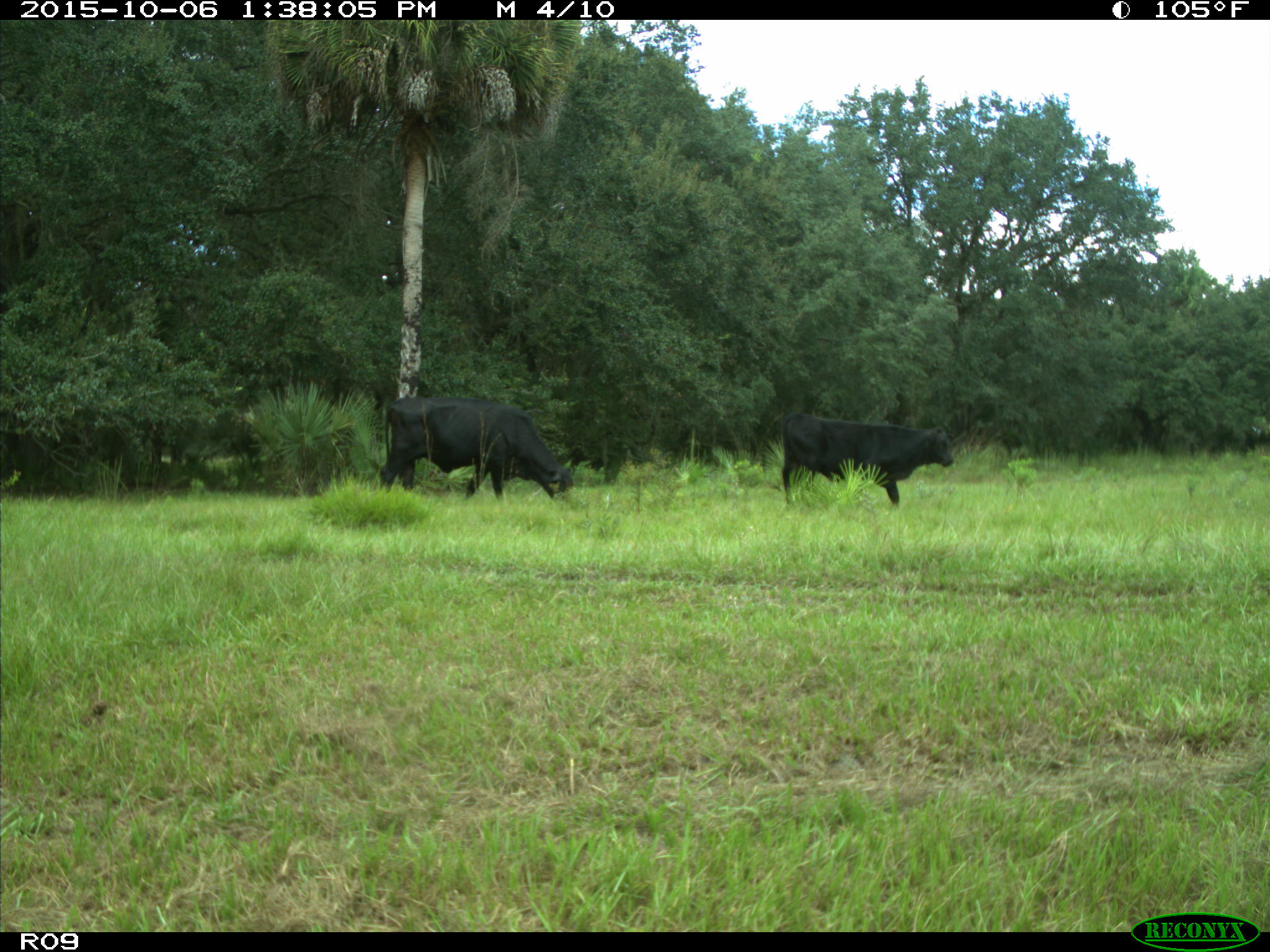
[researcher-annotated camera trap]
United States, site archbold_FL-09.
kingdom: Animalia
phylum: Chordata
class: Mammalia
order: Artiodactyla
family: Bovidae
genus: Bos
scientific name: Bos taurus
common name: domestic cow